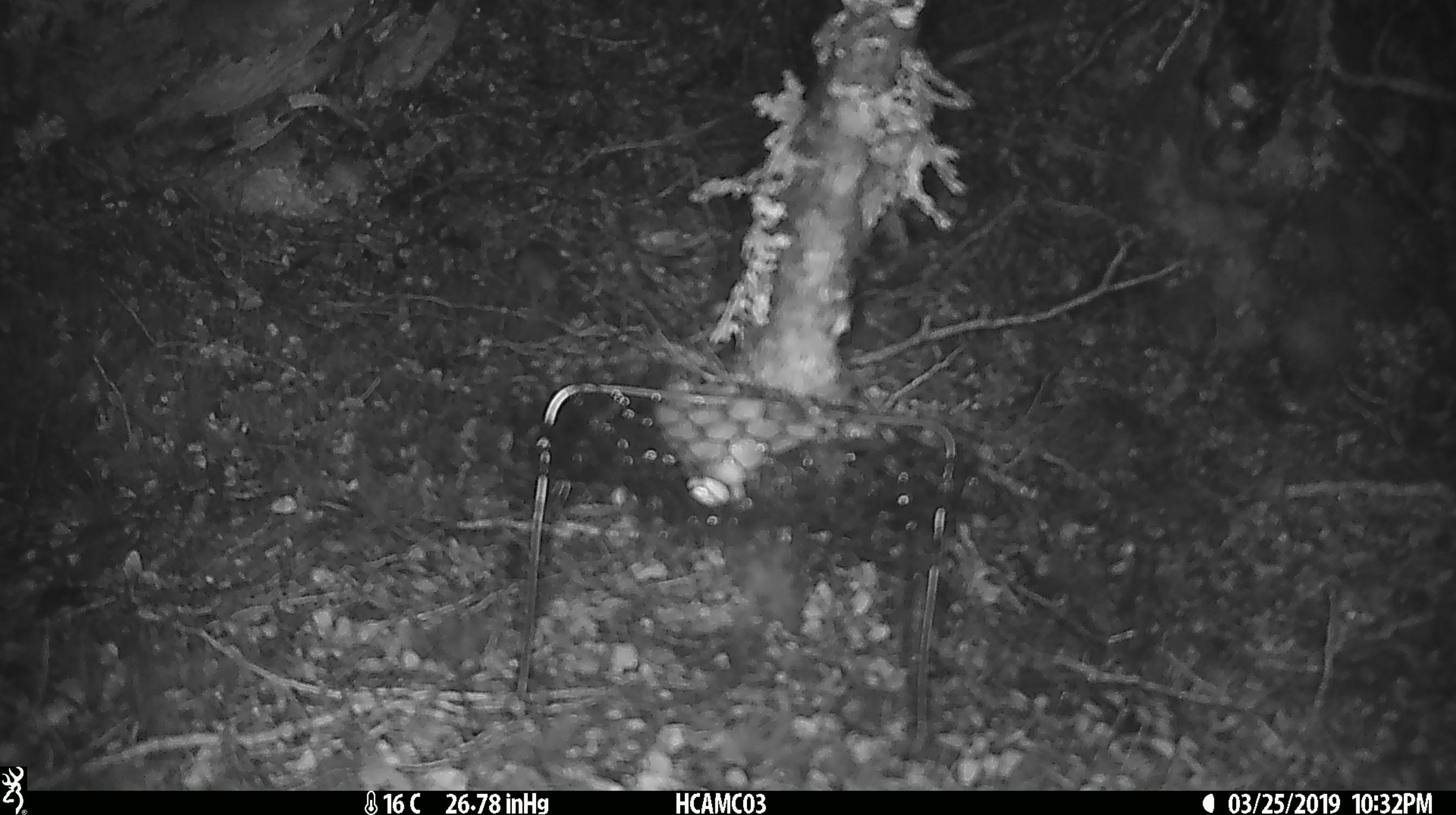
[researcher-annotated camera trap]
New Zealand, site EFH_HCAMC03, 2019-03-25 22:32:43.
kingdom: Animalia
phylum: Chordata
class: Mammalia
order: Rodentia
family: Muridae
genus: Mus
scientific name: Mus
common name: mouse